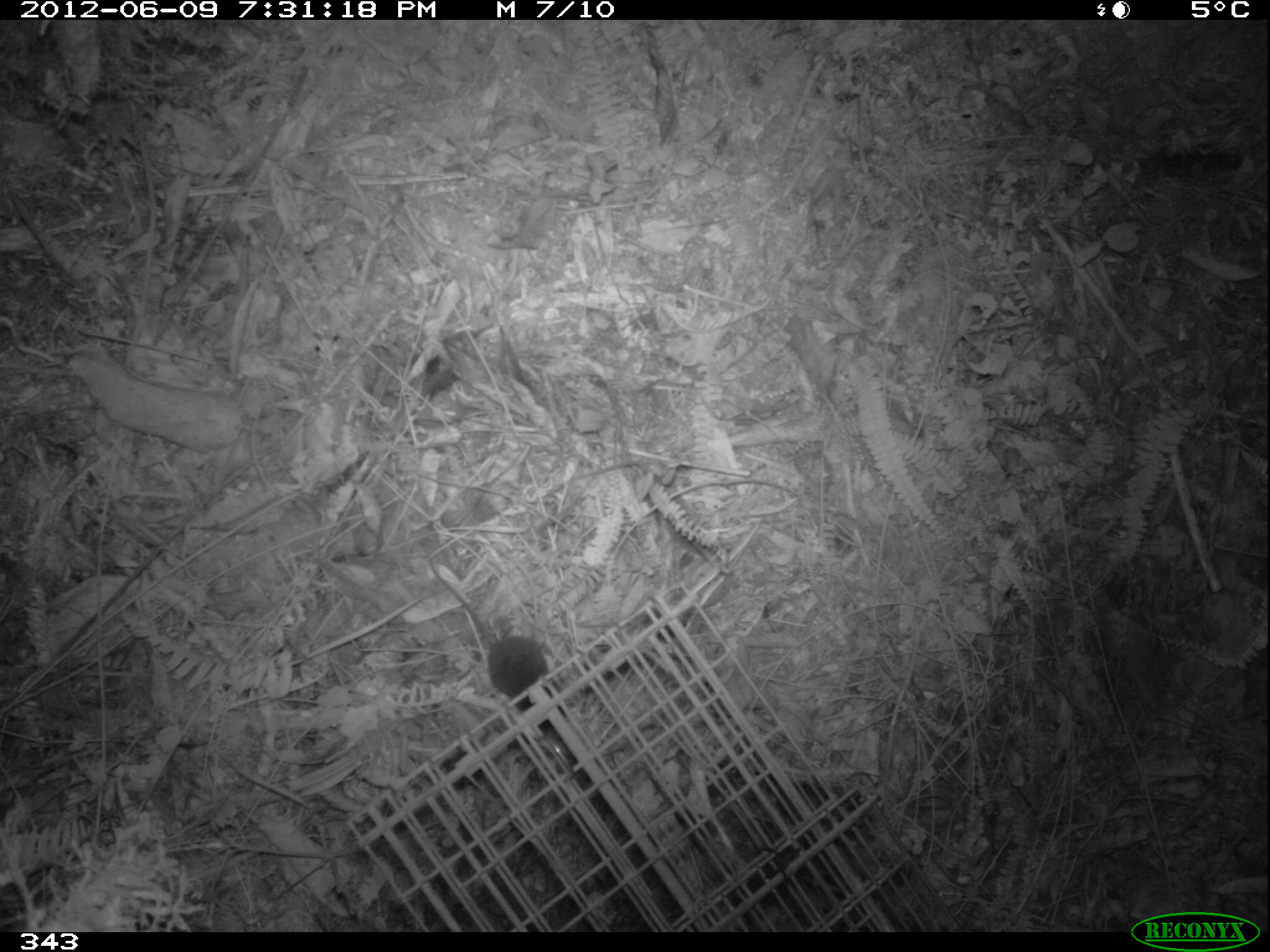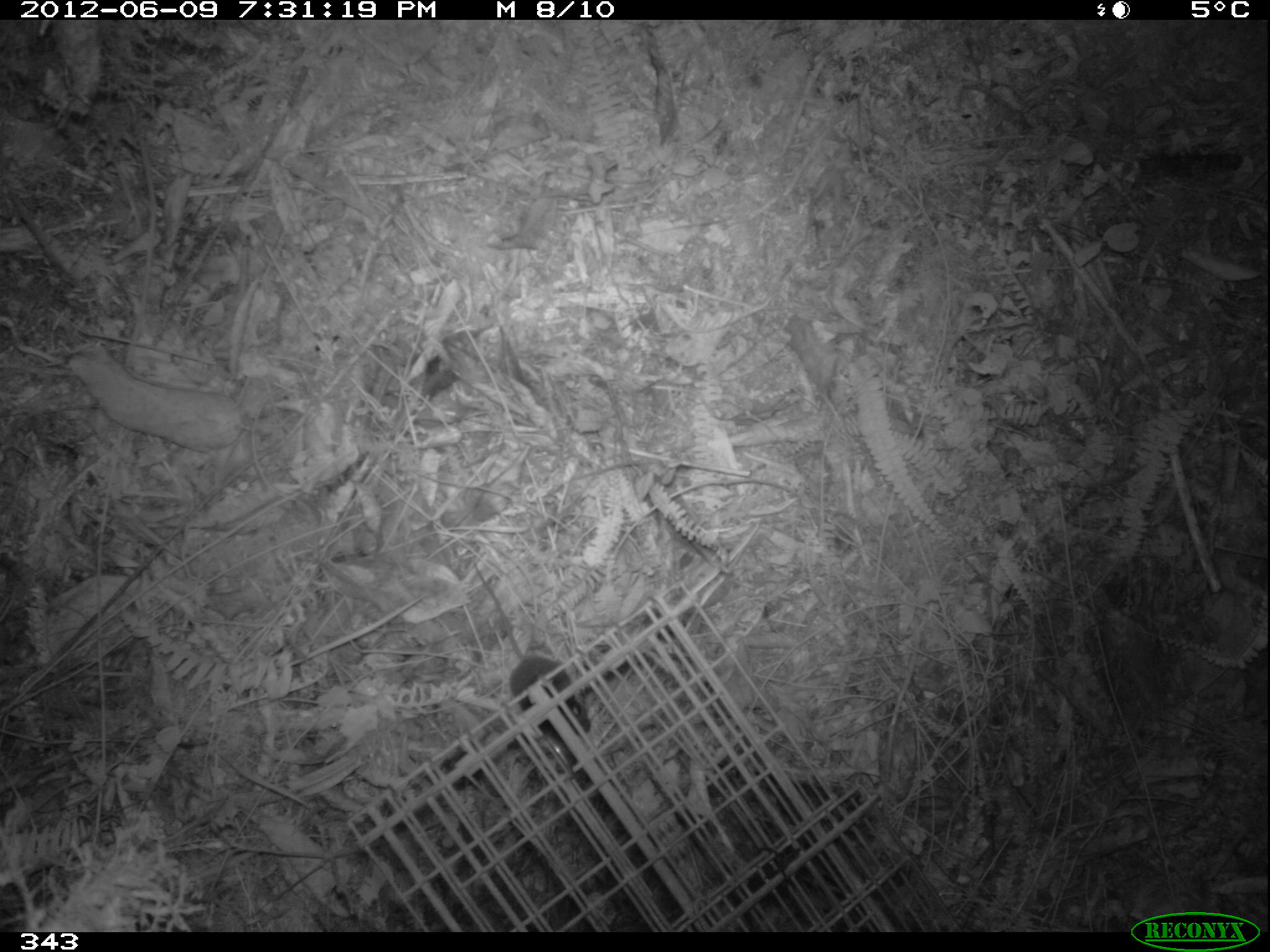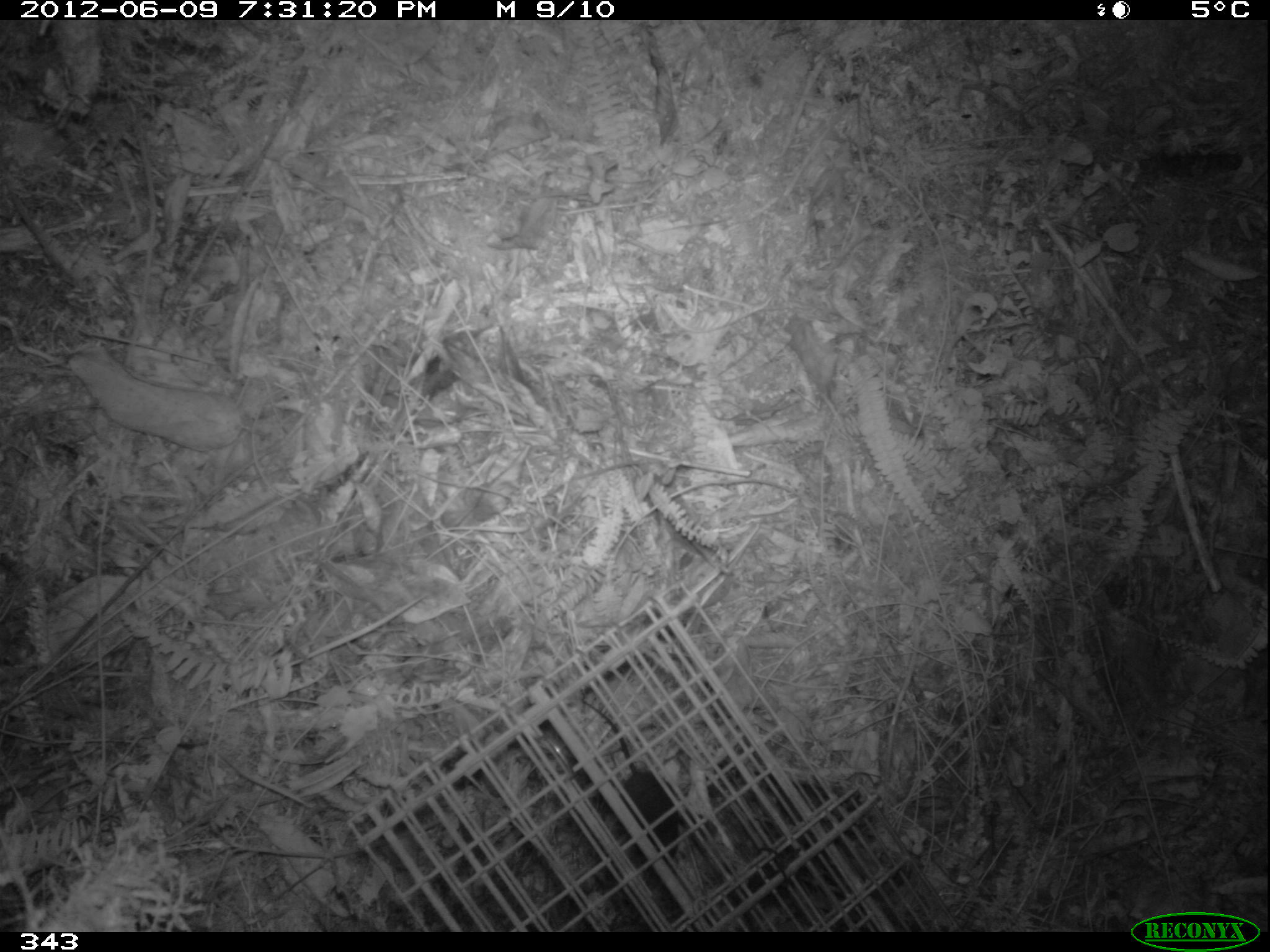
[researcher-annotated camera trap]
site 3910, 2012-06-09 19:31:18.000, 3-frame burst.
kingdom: Animalia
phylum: Chordata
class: Mammalia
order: Rodentia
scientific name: Rodentia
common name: rodents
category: unknown rodent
Unknown rodent (rodents) (Rodentia).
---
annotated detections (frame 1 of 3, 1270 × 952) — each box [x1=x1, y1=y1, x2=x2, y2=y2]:
unknown rodent: [x1=426, y1=558, x2=568, y2=732]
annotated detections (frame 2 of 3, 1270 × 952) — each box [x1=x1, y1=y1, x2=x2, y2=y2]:
unknown rodent: [x1=472, y1=558, x2=591, y2=735]